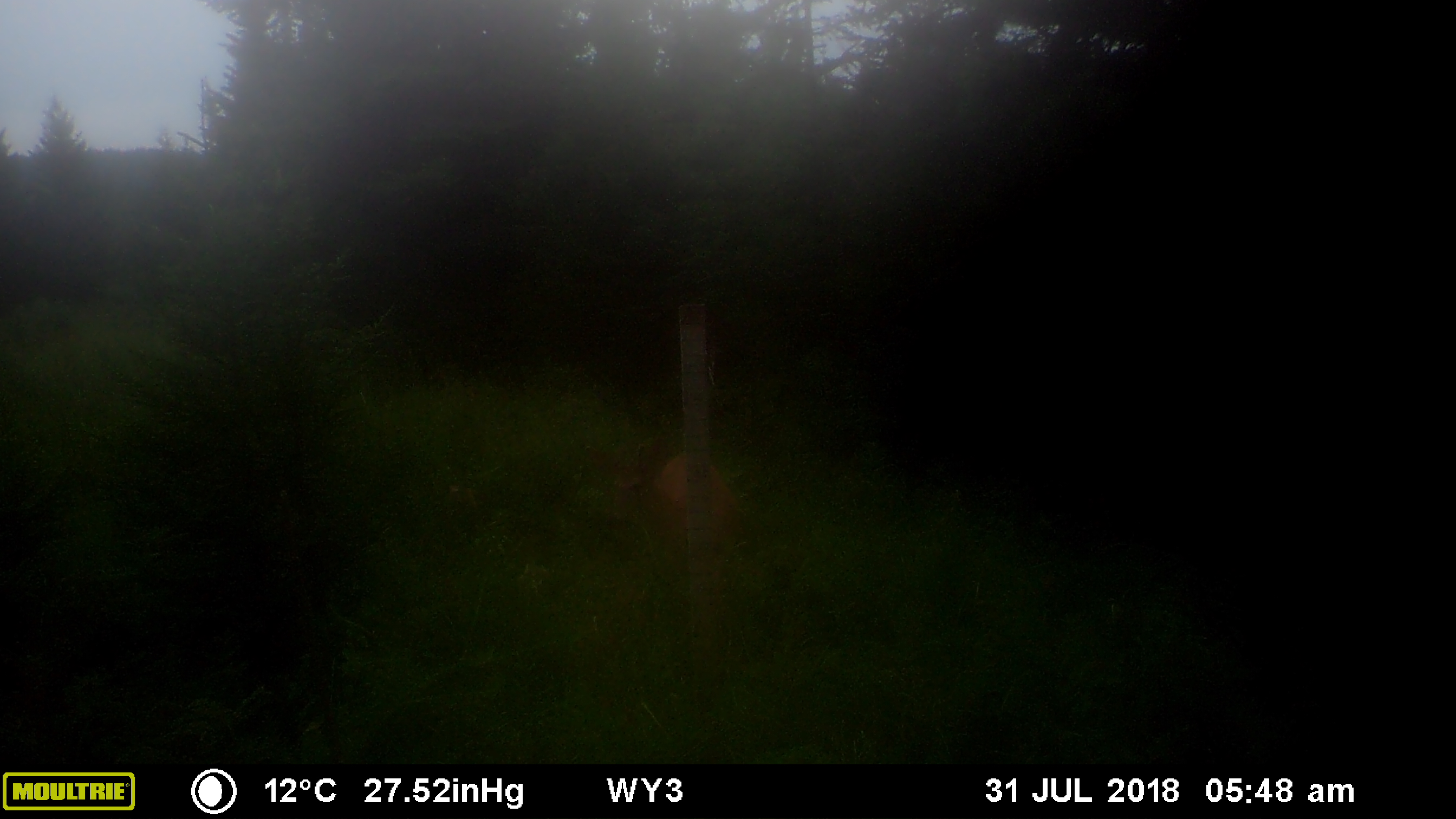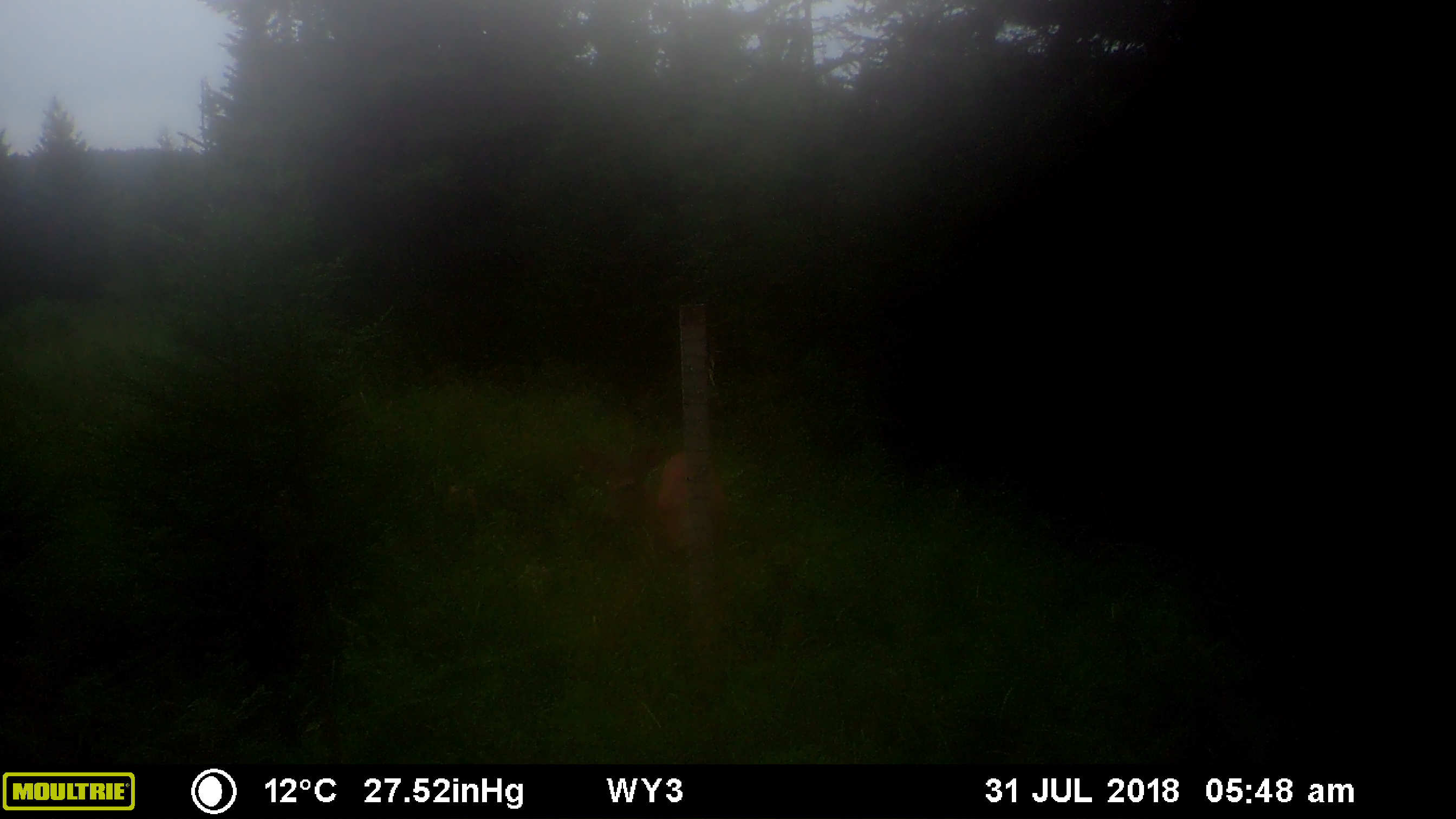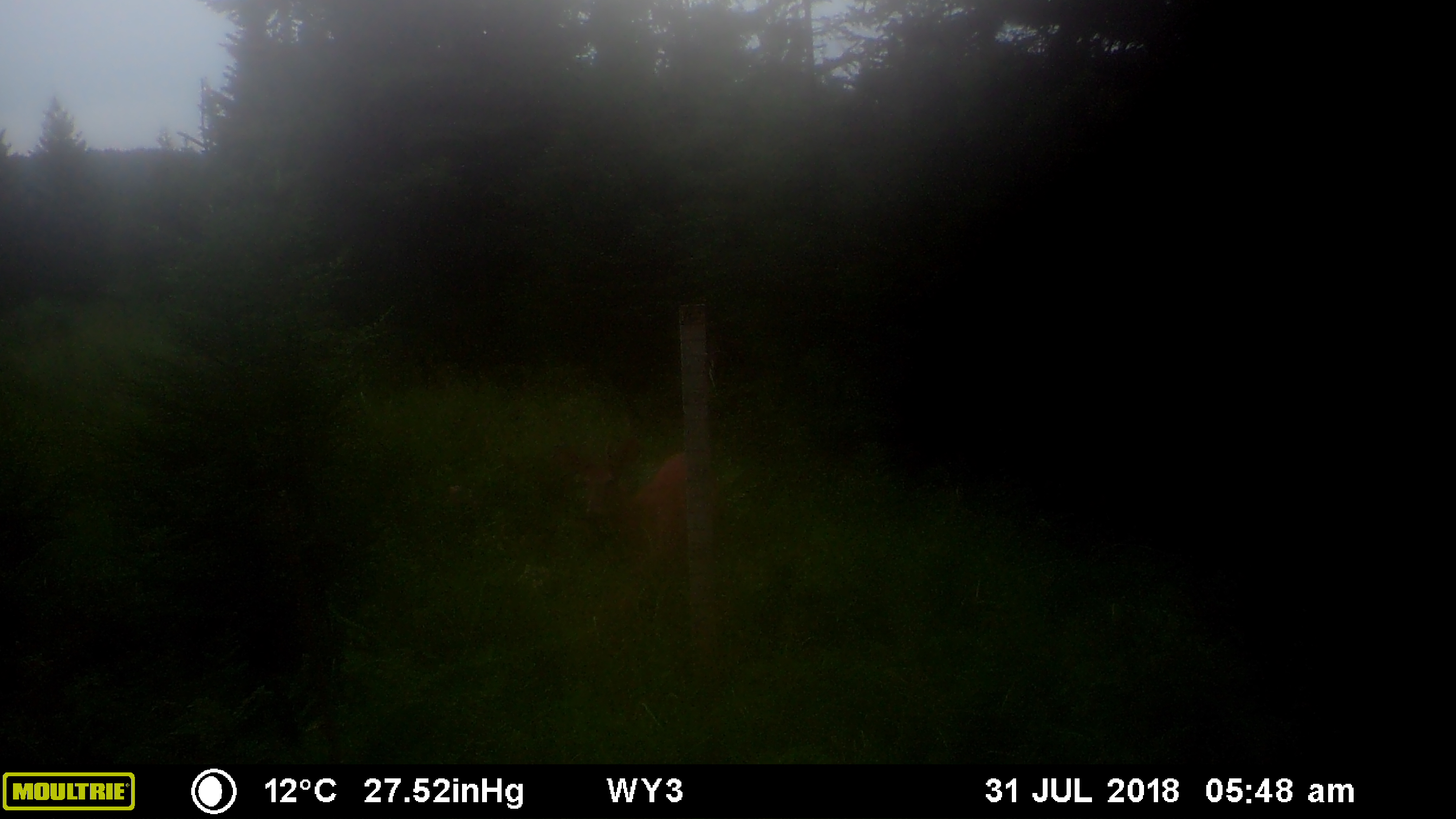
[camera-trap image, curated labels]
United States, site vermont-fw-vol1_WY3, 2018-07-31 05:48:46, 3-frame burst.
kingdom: Animalia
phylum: Chordata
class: Mammalia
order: Artiodactyla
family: Cervidae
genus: Odocoileus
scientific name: Odocoileus virginianus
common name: white-tailed deer